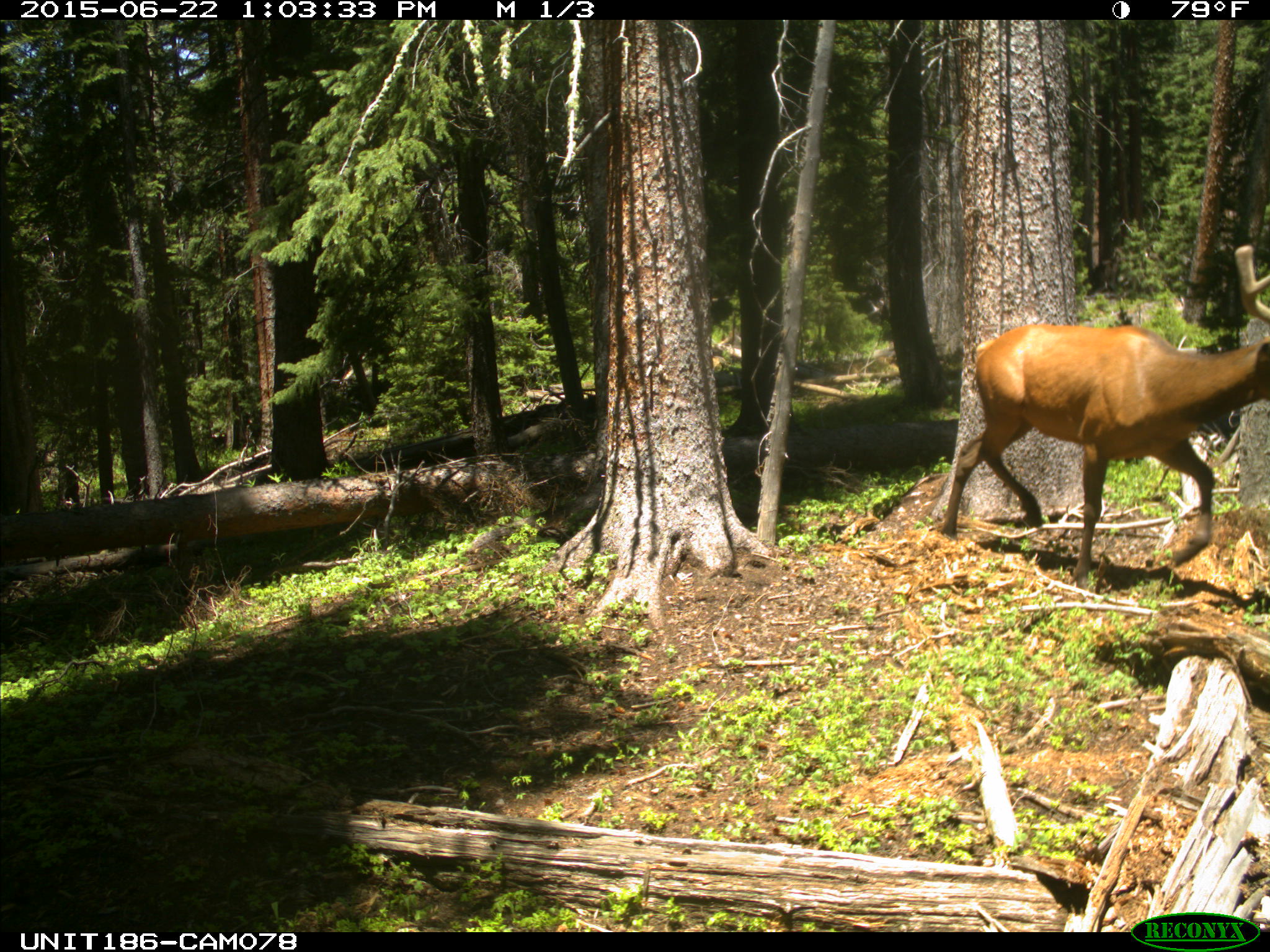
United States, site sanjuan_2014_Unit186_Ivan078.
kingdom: Animalia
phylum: Chordata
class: Mammalia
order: Artiodactyla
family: Cervidae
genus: Cervus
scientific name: Cervus elaphus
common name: red deer